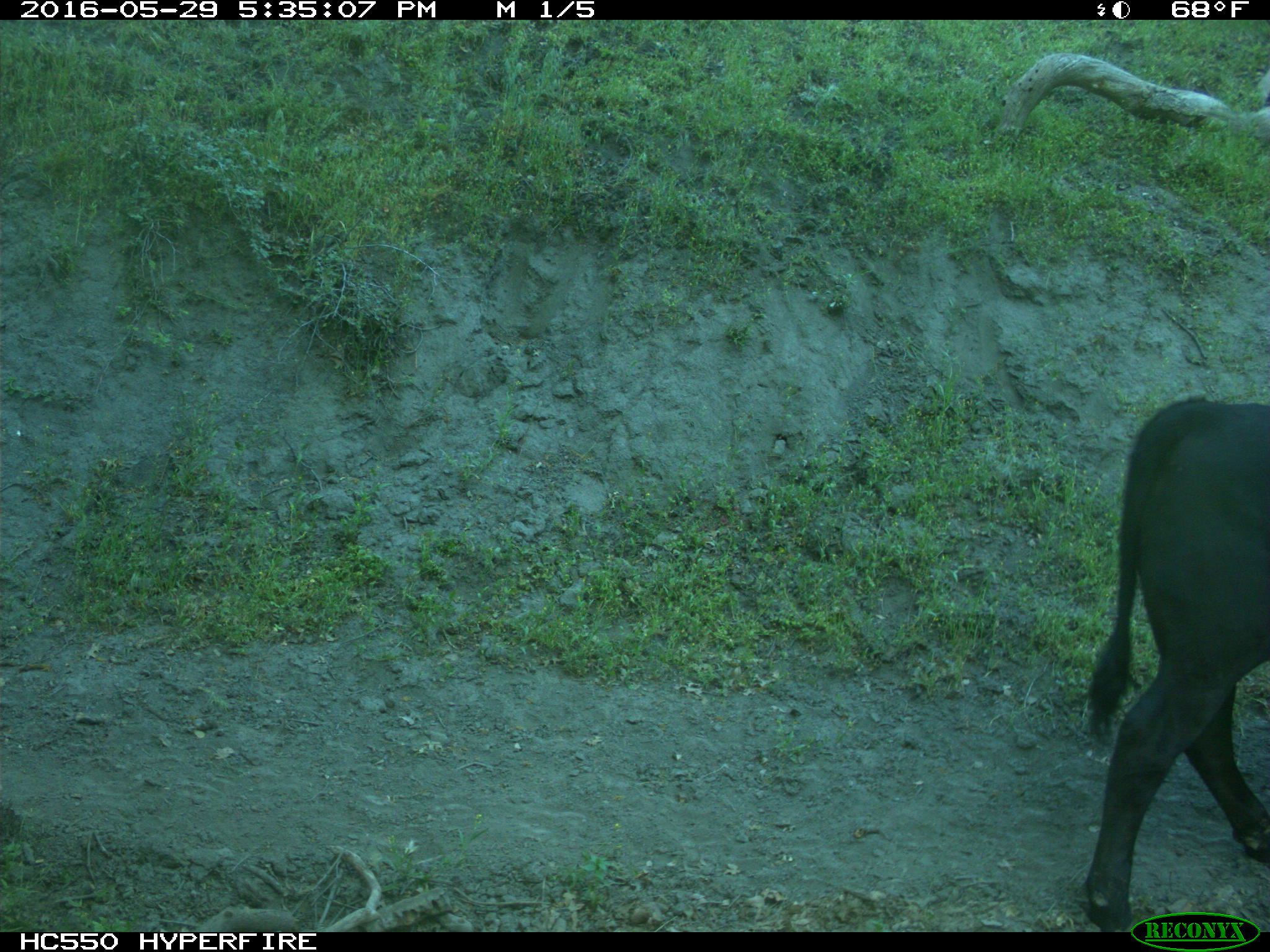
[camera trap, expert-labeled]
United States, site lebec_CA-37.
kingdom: Animalia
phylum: Chordata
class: Mammalia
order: Artiodactyla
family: Bovidae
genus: Bos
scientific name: Bos taurus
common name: domestic cow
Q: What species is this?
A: Bos taurus (domestic cow).